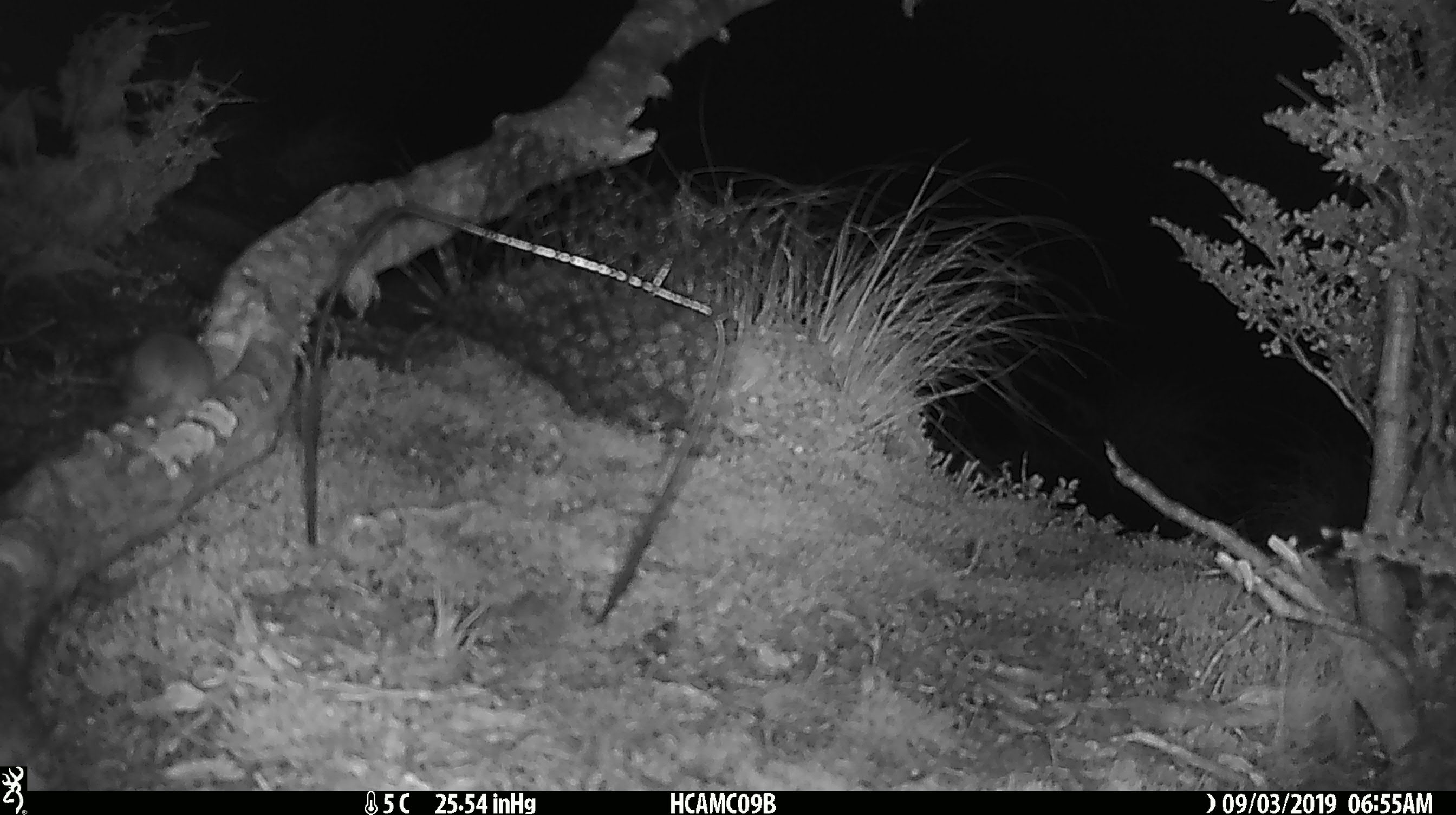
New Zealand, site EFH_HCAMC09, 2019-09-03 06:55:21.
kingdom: Animalia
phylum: Chordata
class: Mammalia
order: Rodentia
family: Muridae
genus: Mus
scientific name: Mus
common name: mouse